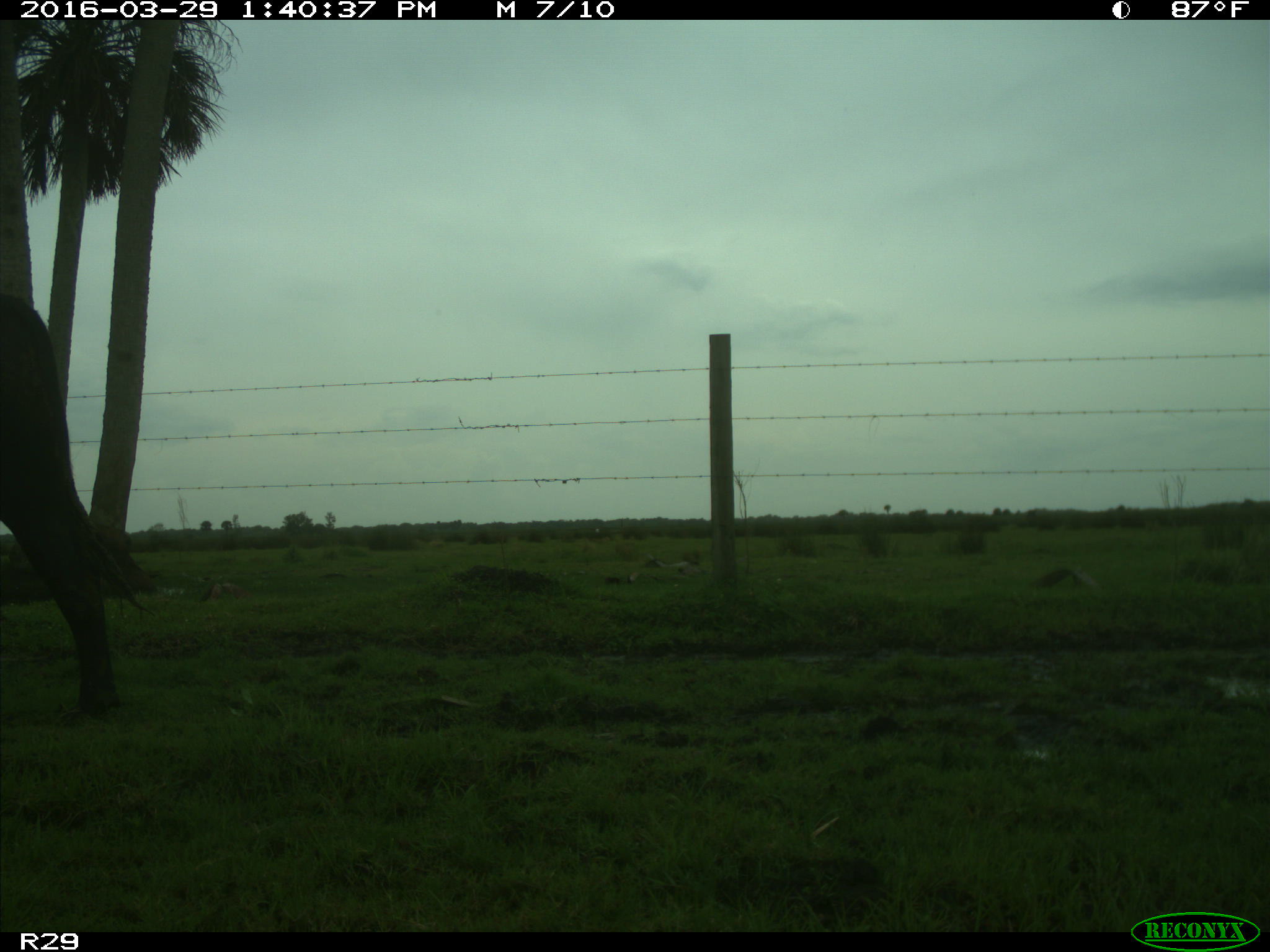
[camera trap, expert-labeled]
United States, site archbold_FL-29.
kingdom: Animalia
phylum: Chordata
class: Mammalia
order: Artiodactyla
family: Bovidae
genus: Bos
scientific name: Bos taurus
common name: domestic cow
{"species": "Bos taurus (domestic cow)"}